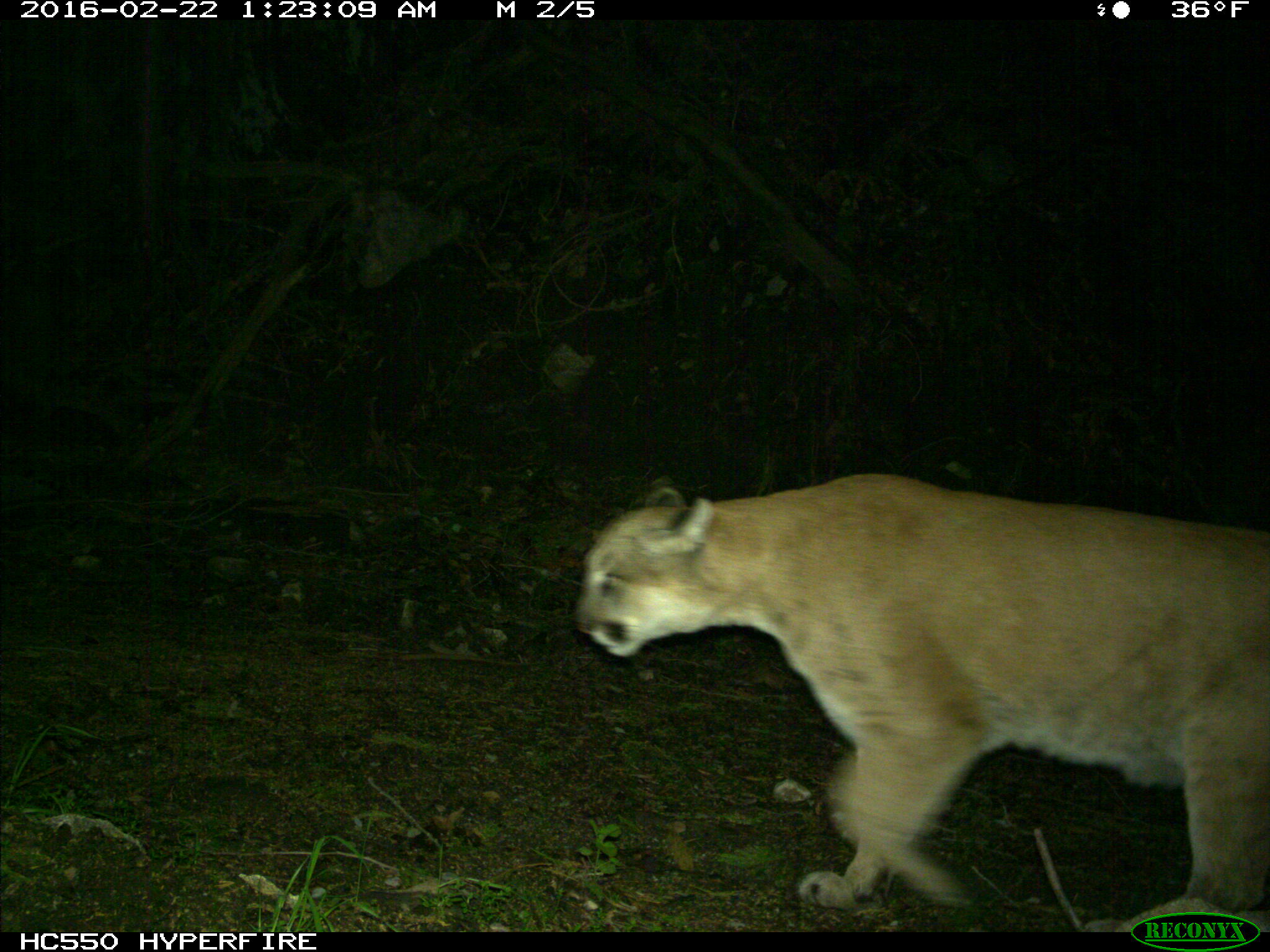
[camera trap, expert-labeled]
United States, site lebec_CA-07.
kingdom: Animalia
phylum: Chordata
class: Mammalia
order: Carnivora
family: Felidae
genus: Puma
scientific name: Puma concolor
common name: mountain lion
Puma concolor (mountain lion).